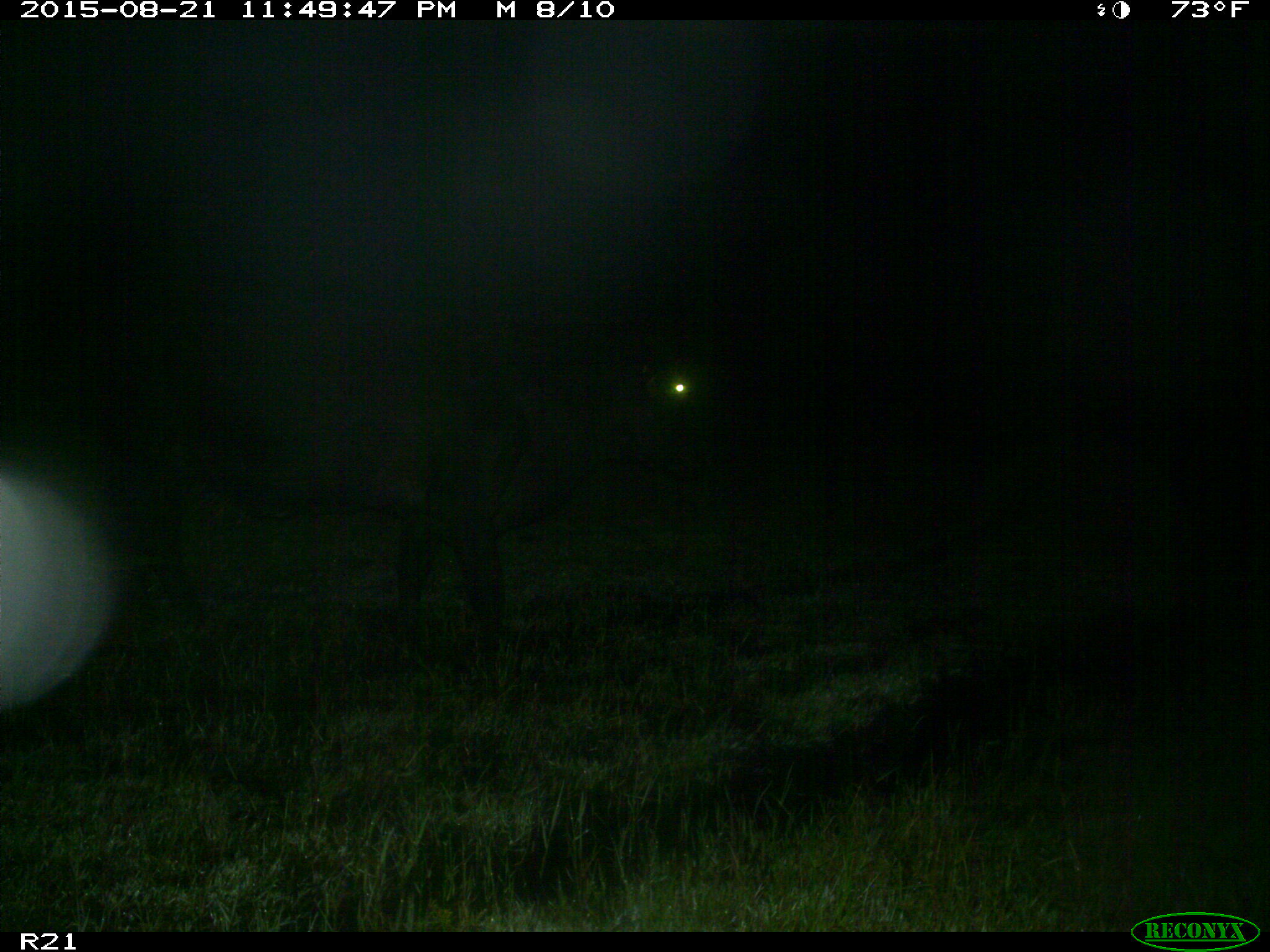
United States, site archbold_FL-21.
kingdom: Animalia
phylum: Chordata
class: Mammalia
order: Artiodactyla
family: Bovidae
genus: Bos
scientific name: Bos taurus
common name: domestic cow